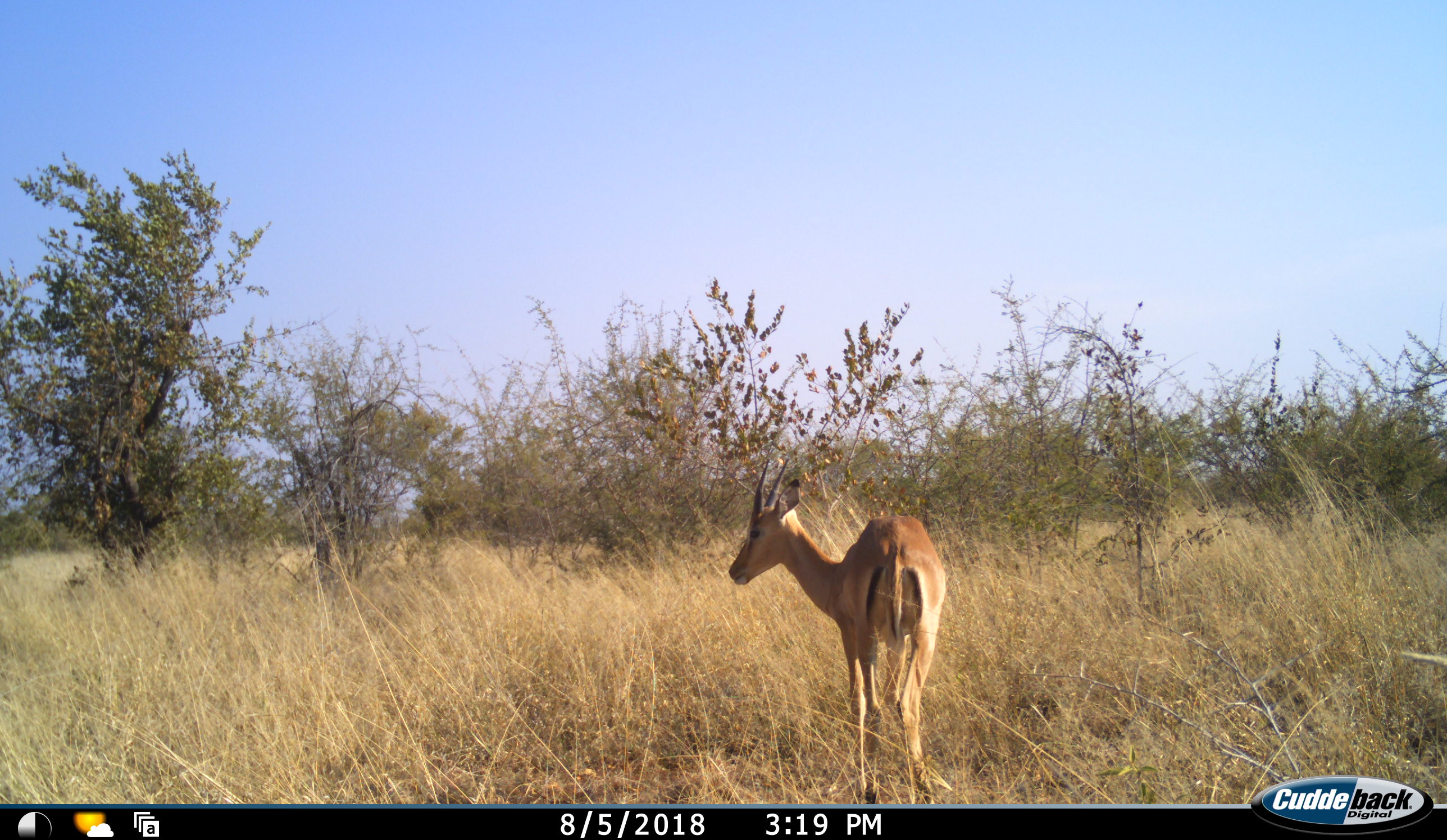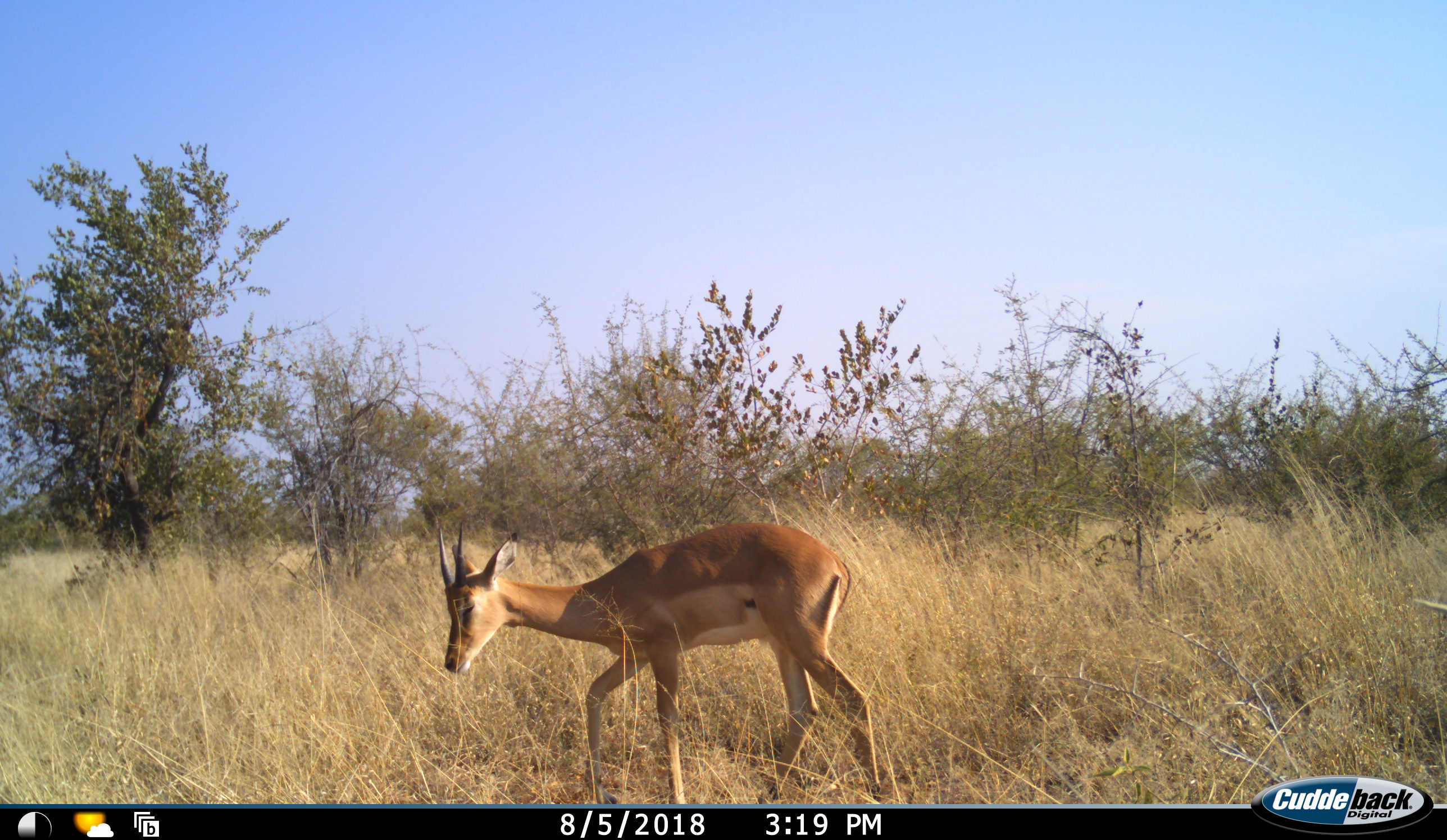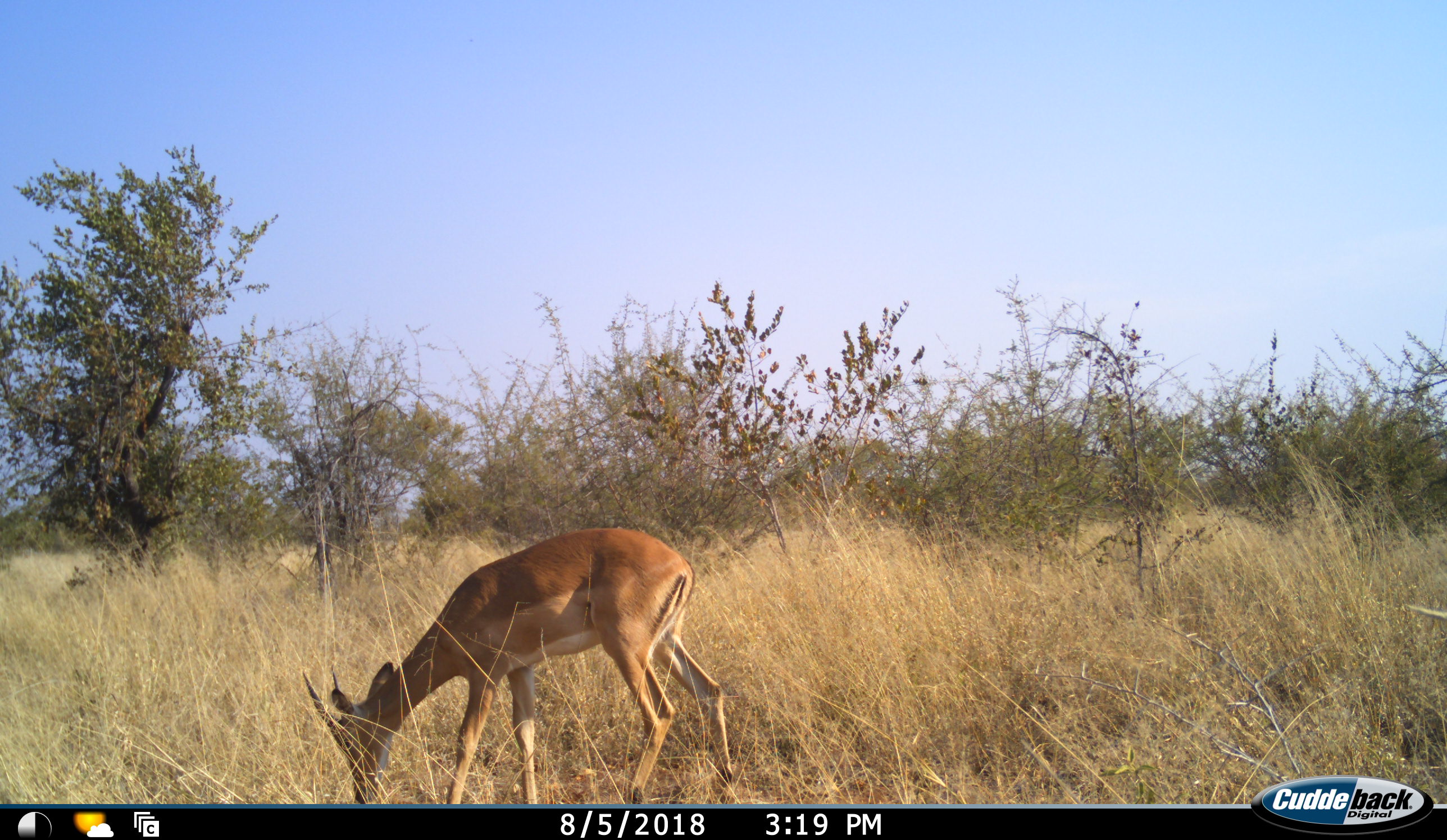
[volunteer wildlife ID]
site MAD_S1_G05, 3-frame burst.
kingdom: Animalia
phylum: Chordata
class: Mammalia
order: Artiodactyla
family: Bovidae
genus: Aepyceros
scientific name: Aepyceros melampus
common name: impala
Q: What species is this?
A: Impala (Aepyceros melampus).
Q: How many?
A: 1.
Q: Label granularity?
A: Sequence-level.